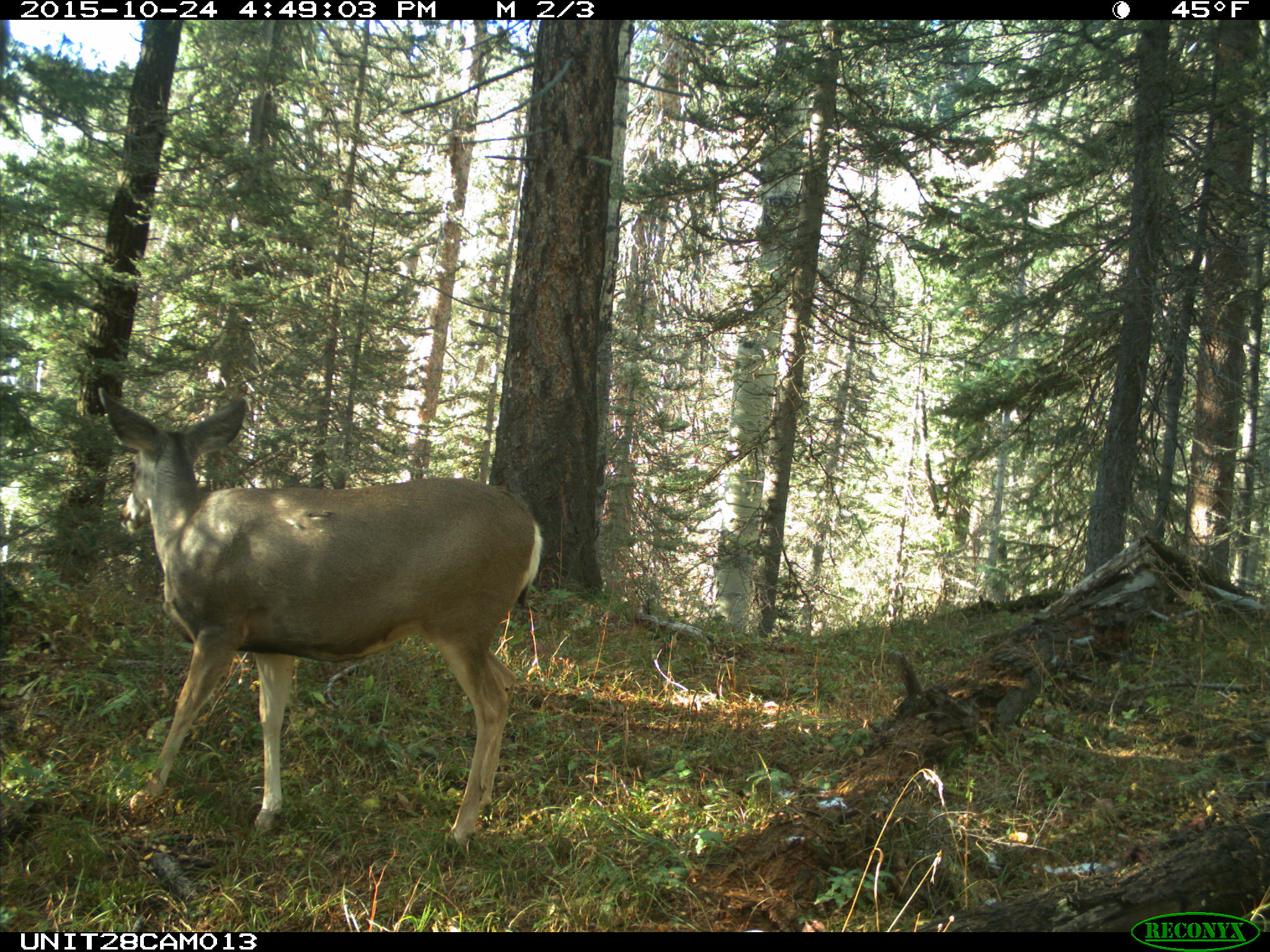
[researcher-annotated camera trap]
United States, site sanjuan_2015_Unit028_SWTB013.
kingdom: Animalia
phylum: Chordata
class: Mammalia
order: Artiodactyla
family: Cervidae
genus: Odocoileus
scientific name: Odocoileus hemionus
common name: mule deer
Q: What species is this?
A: Odocoileus hemionus (mule deer).